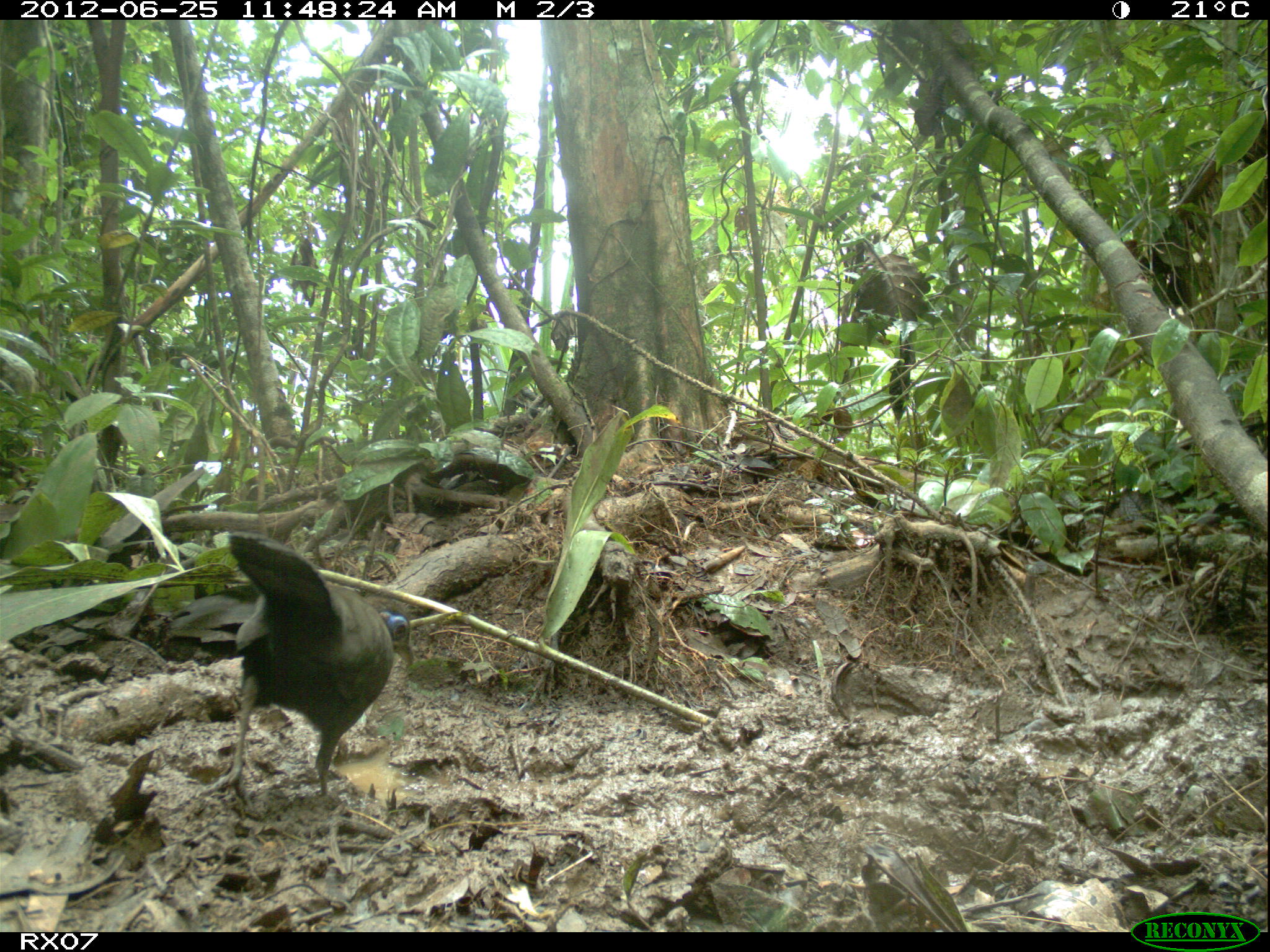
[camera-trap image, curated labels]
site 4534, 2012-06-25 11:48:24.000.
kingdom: Animalia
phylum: Chordata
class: Aves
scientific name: Aves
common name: bird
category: unknown bird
Unknown bird (bird) (Aves), count 1.